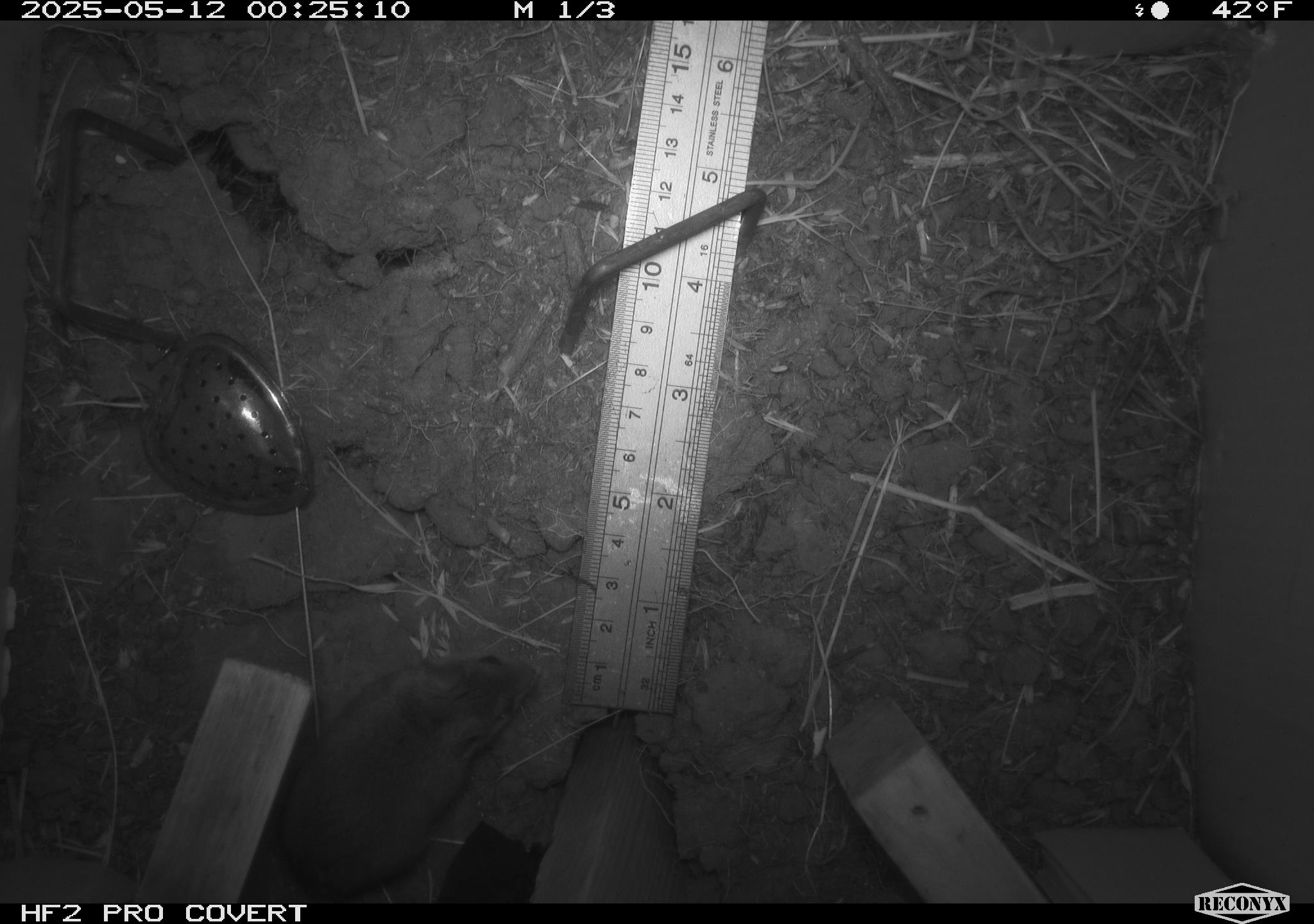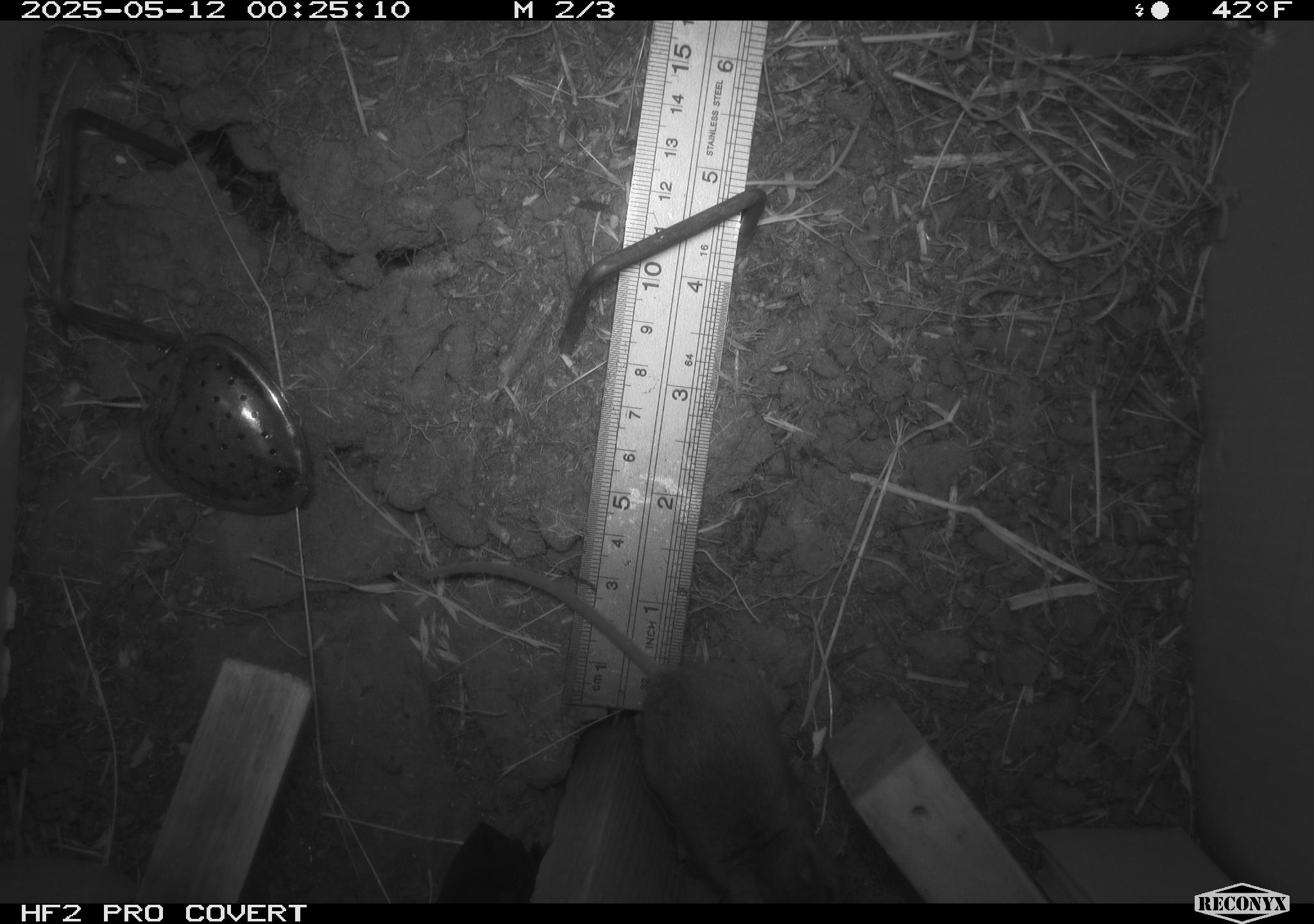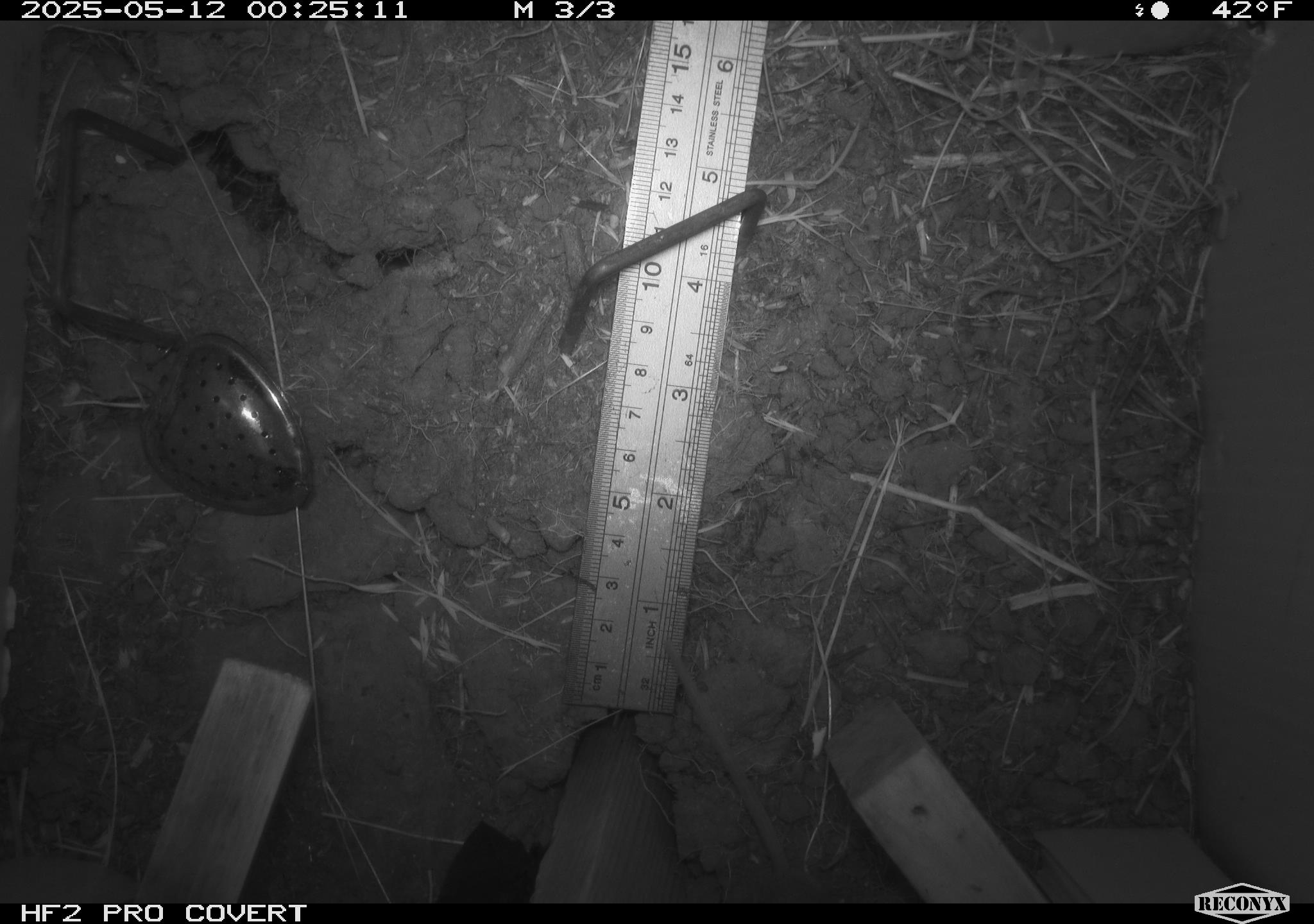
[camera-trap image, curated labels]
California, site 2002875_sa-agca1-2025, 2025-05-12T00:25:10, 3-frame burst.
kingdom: Animalia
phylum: Chordata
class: Mammalia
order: Rodentia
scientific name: Rodentia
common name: rodent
Rodent (Rodentia).